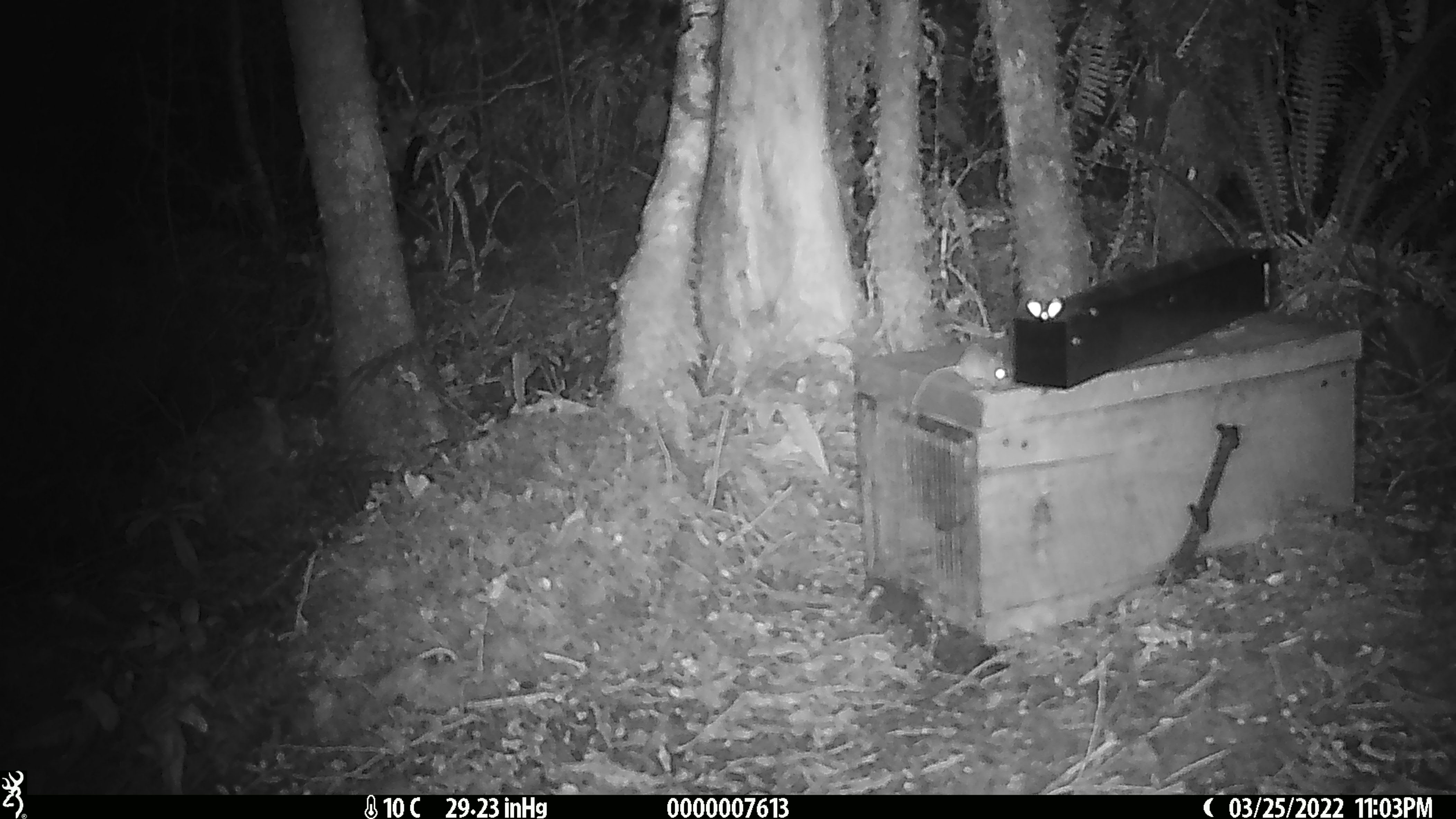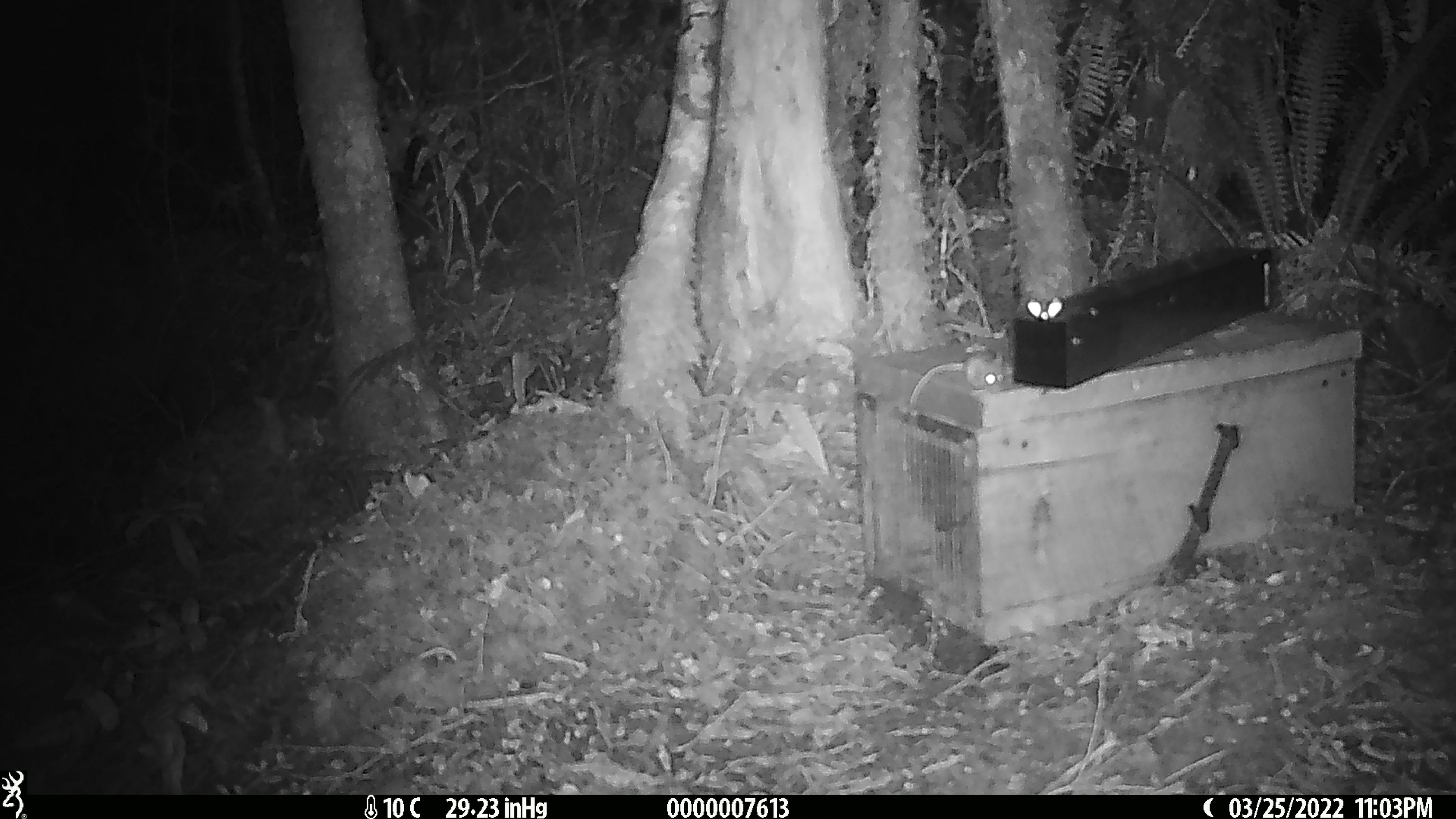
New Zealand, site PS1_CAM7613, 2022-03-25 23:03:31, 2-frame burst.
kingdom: Animalia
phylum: Chordata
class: Mammalia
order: Rodentia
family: Muridae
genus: Mus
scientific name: Mus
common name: mouse